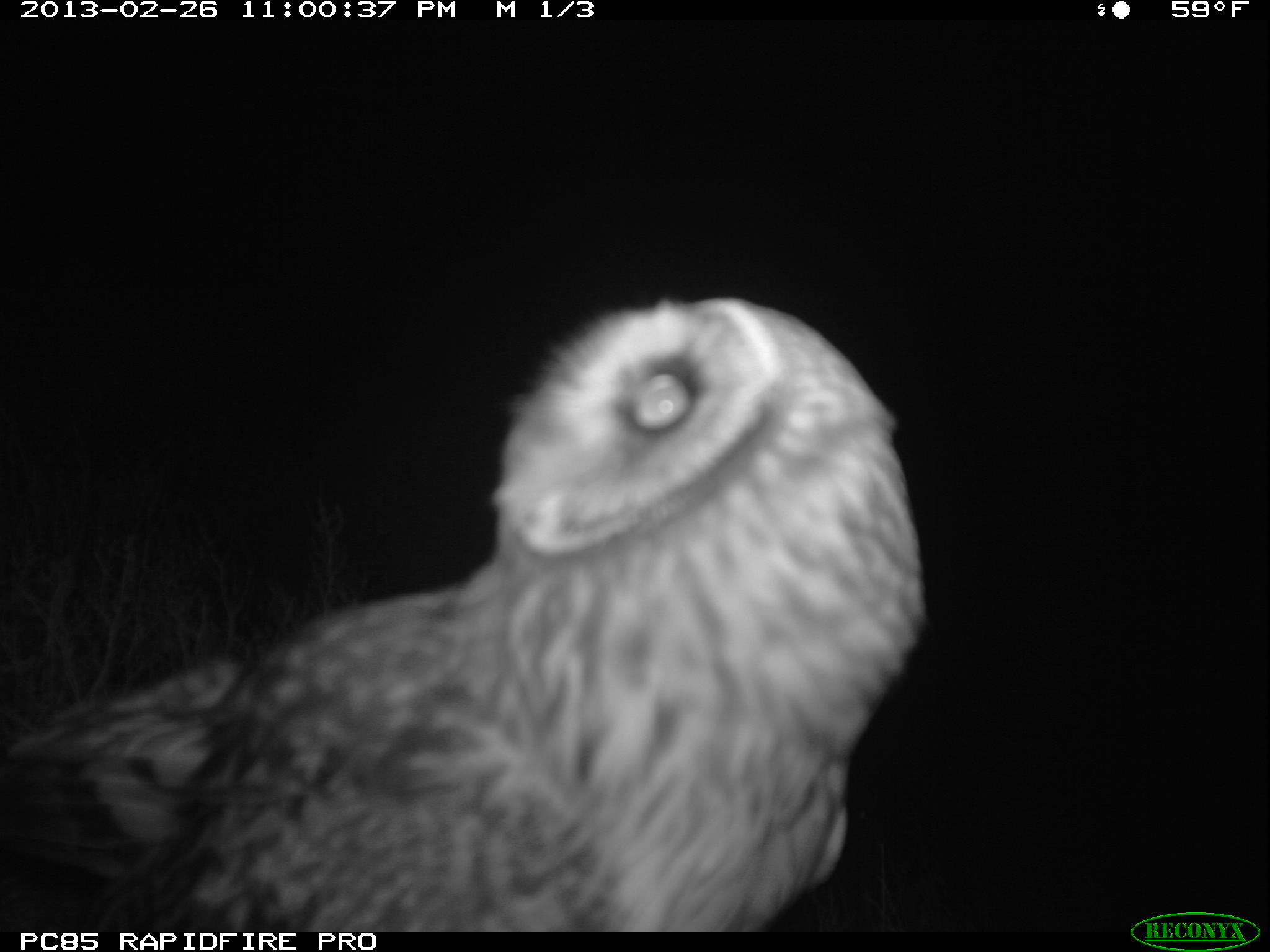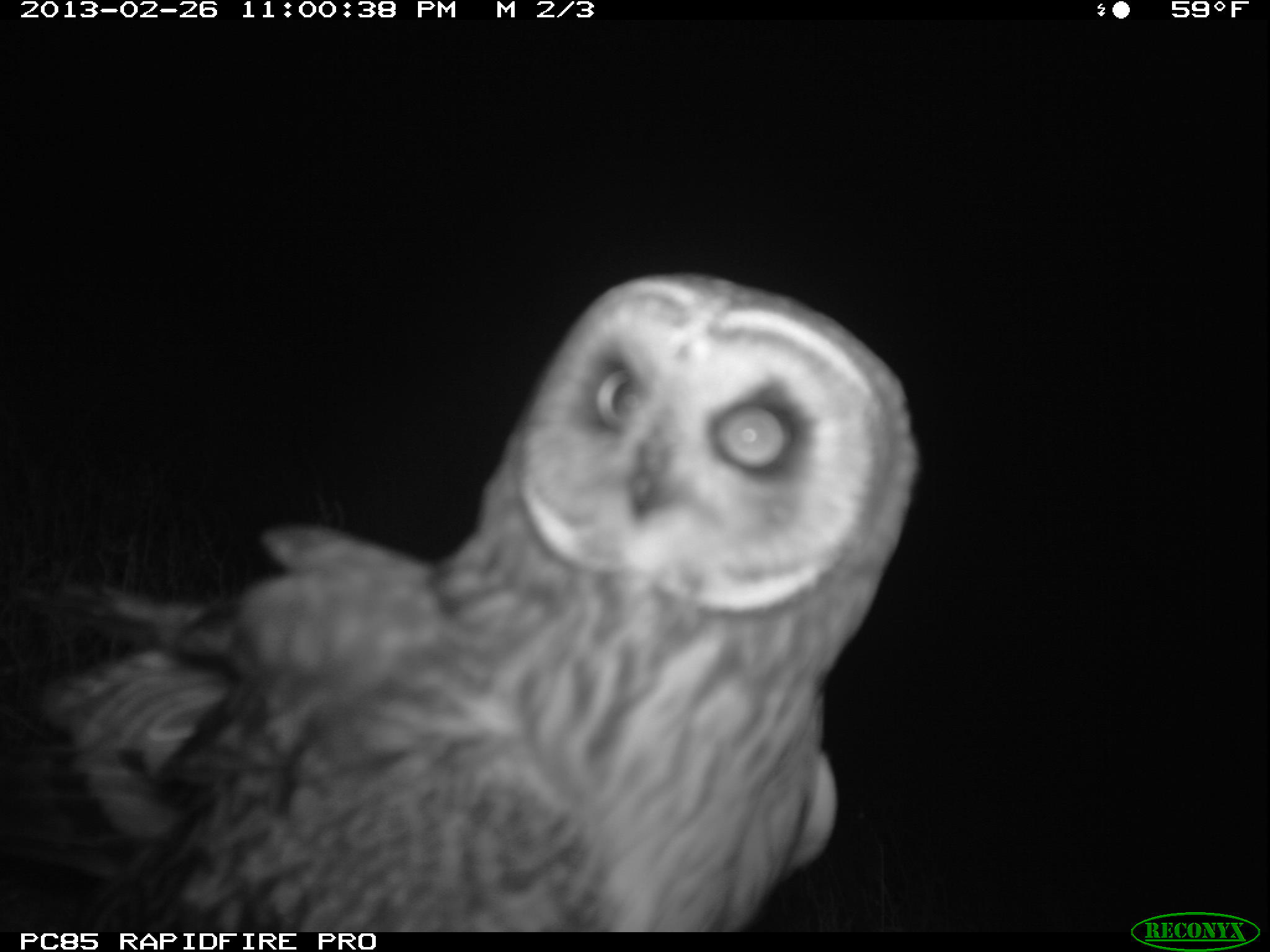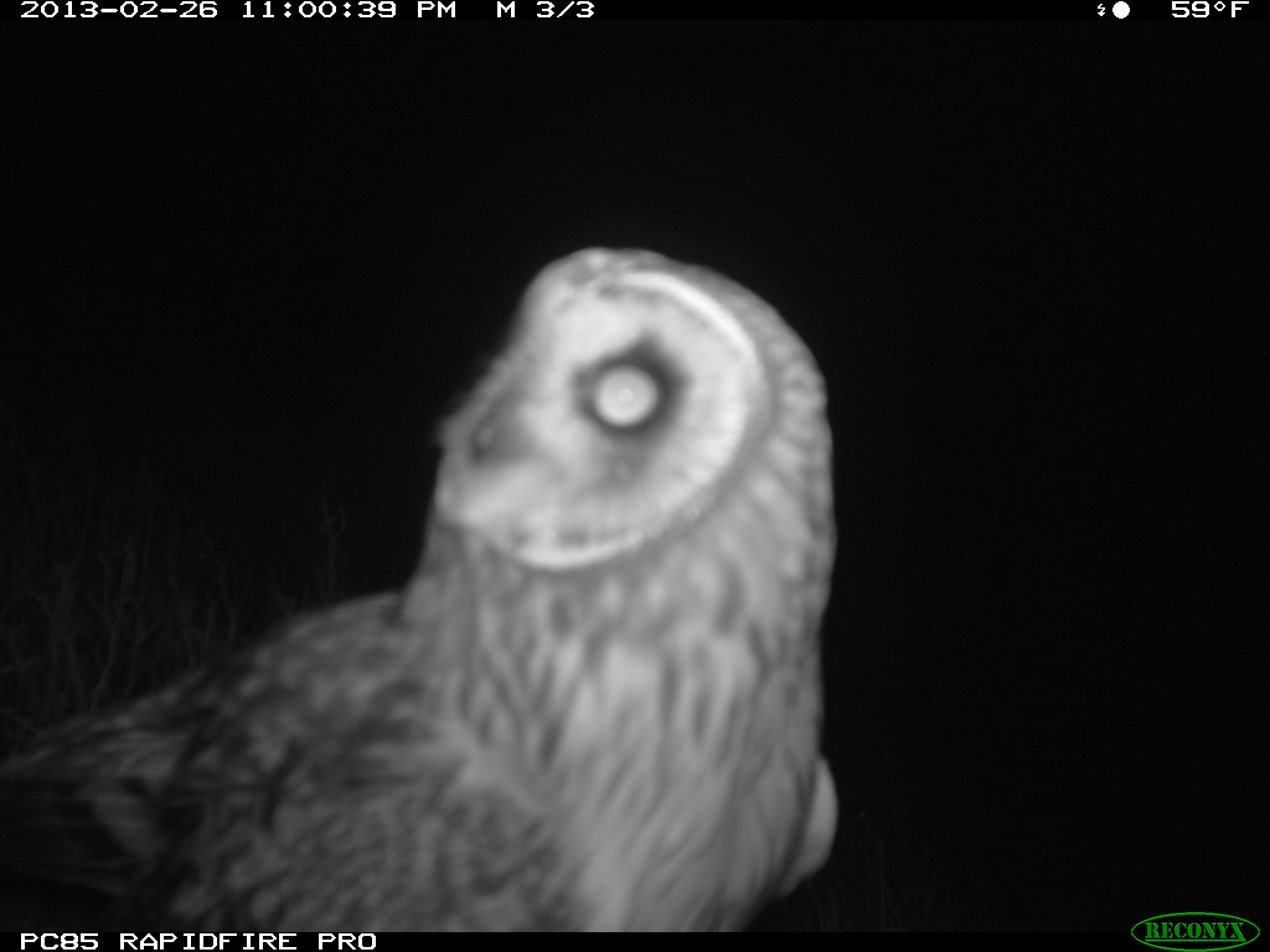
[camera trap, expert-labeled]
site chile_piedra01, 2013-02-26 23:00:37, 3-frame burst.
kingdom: Animalia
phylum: Chordata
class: Aves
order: Strigiformes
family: Strigidae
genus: Asio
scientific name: Asio flammeus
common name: short-eared owl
Short-eared owl (Asio flammeus).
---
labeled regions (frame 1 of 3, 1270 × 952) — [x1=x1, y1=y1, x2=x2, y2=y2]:
short-eared owl: [x1=0, y1=298, x2=925, y2=932]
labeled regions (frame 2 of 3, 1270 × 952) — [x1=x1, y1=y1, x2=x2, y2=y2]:
short-eared owl: [x1=13, y1=269, x2=917, y2=927]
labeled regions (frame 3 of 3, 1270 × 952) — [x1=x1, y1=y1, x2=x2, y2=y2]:
short-eared owl: [x1=2, y1=243, x2=843, y2=930]